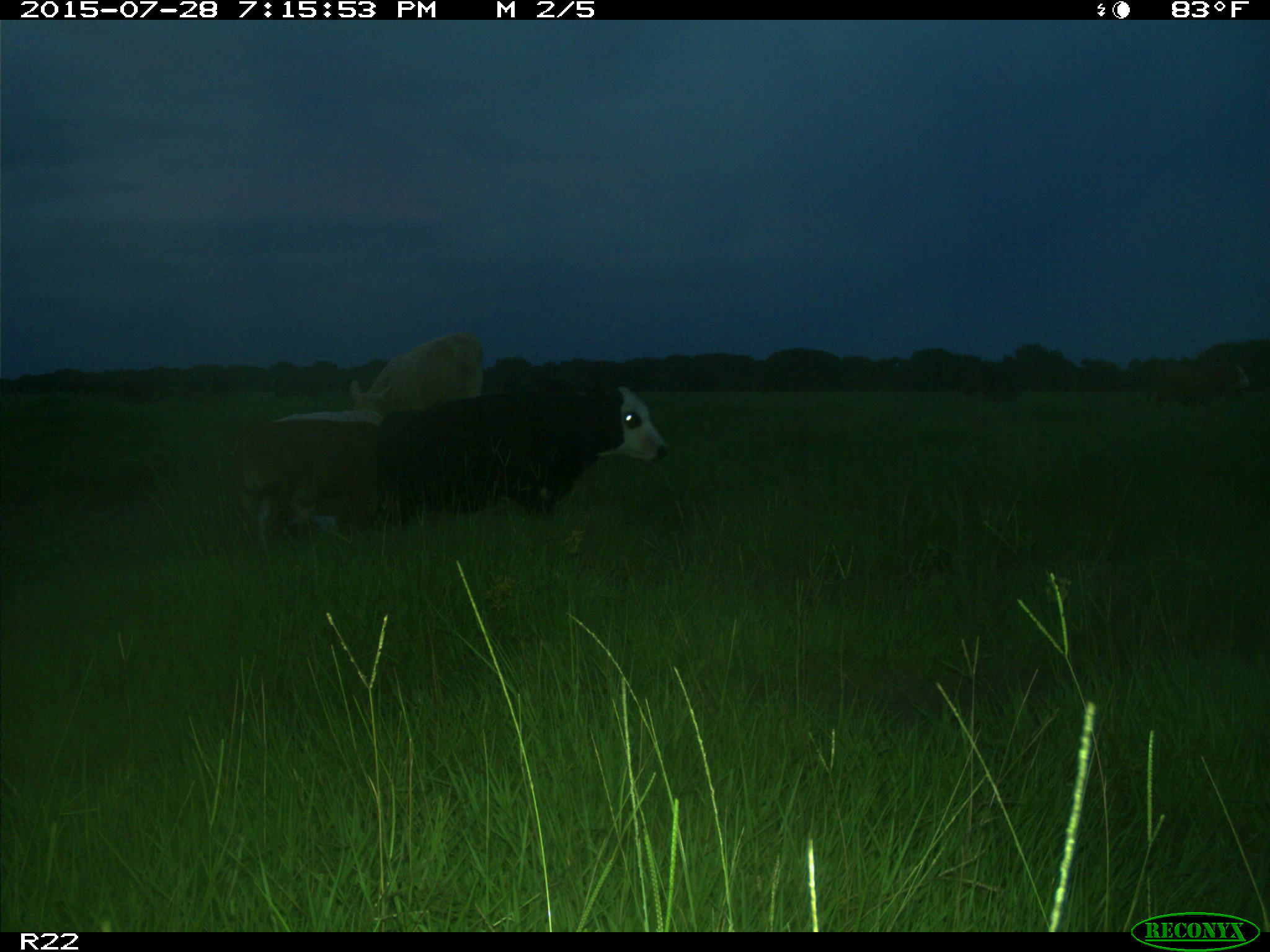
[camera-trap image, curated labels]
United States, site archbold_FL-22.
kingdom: Animalia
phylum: Chordata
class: Mammalia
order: Artiodactyla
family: Bovidae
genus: Bos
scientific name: Bos taurus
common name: domestic cow